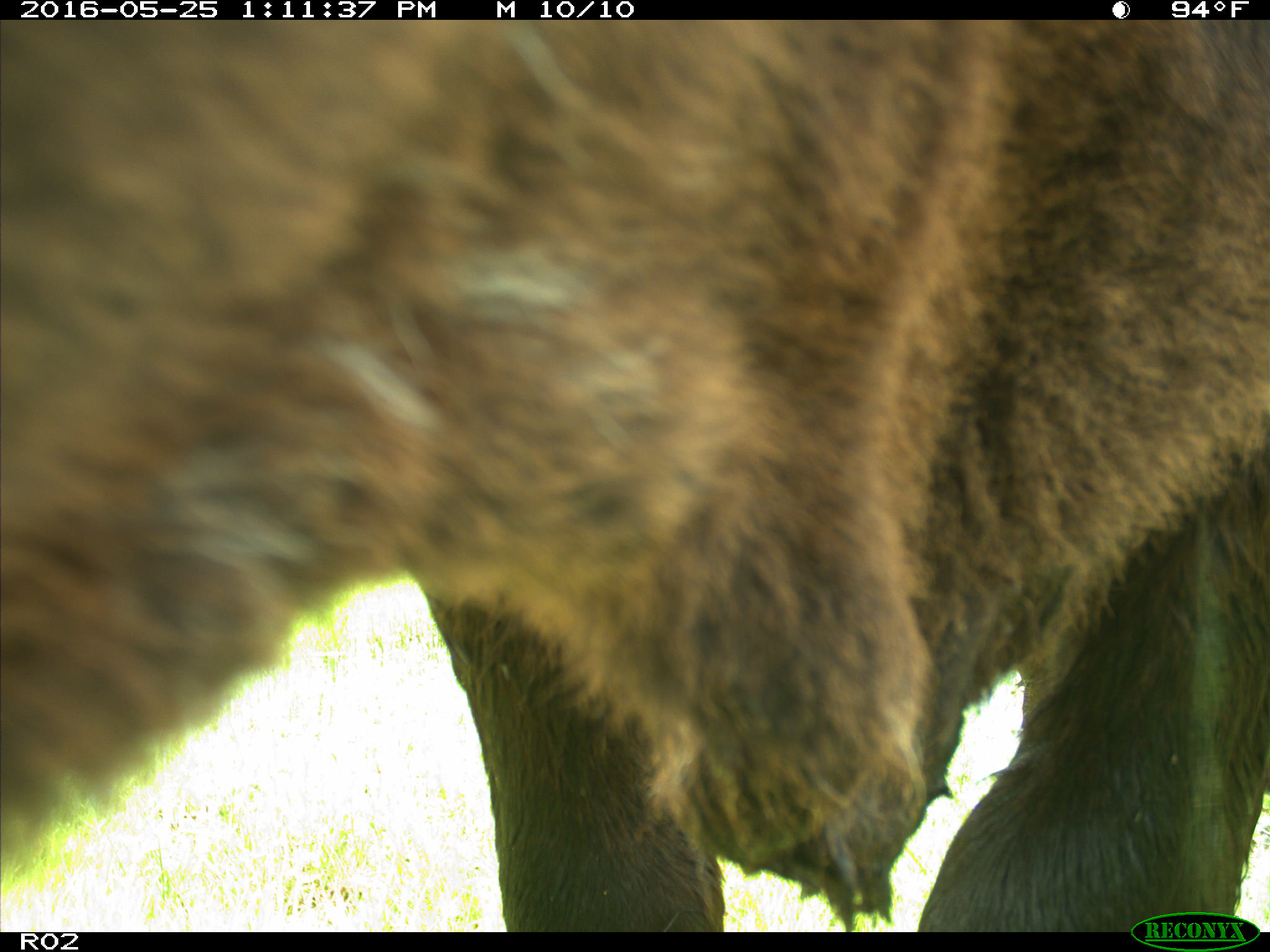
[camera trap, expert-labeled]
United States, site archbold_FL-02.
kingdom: Animalia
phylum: Chordata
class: Mammalia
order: Artiodactyla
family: Bovidae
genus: Bos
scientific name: Bos taurus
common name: domestic cow